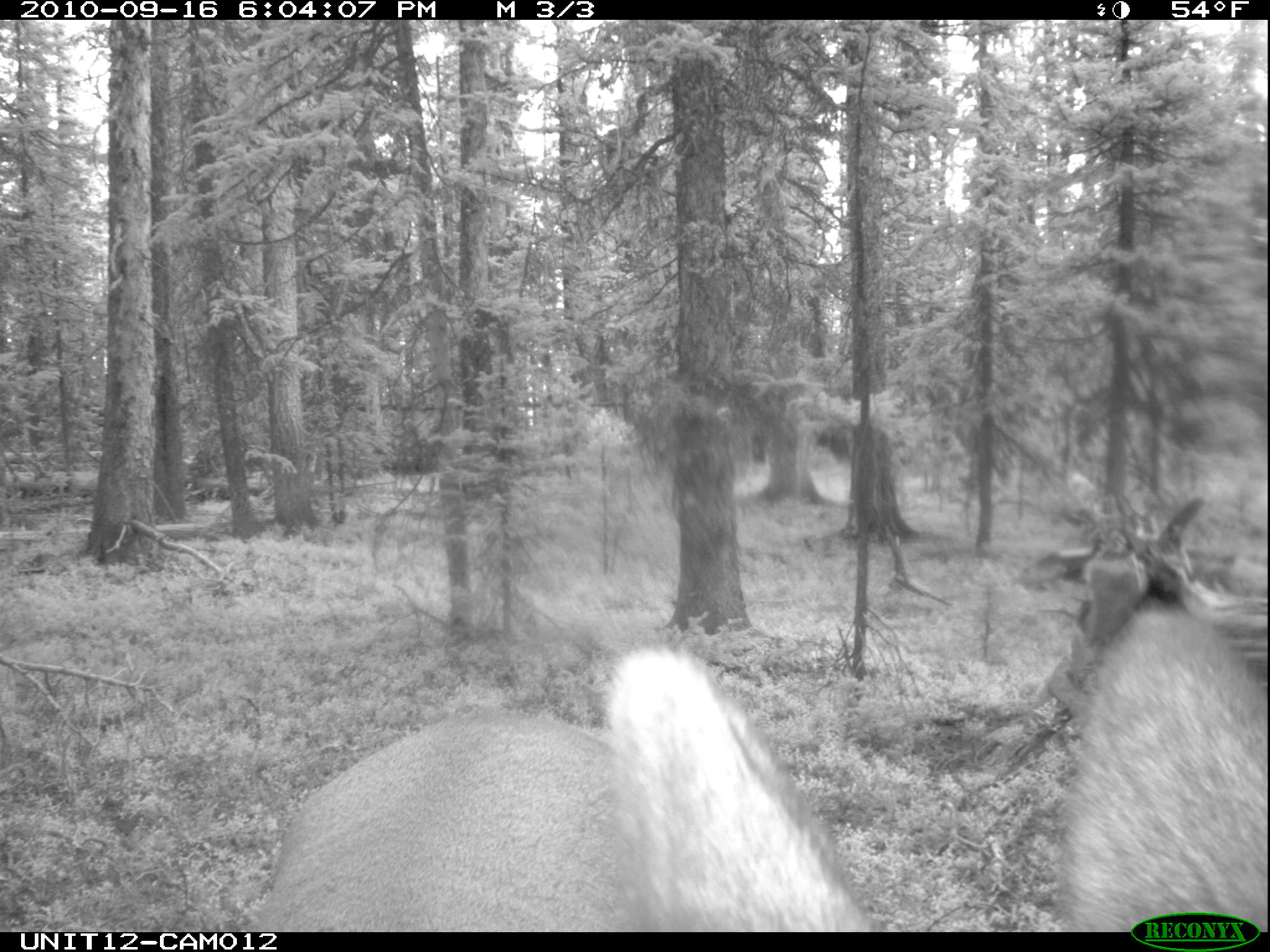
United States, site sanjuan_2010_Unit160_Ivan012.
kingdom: Animalia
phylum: Chordata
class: Mammalia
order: Artiodactyla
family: Cervidae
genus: Cervus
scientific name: Cervus elaphus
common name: red deer